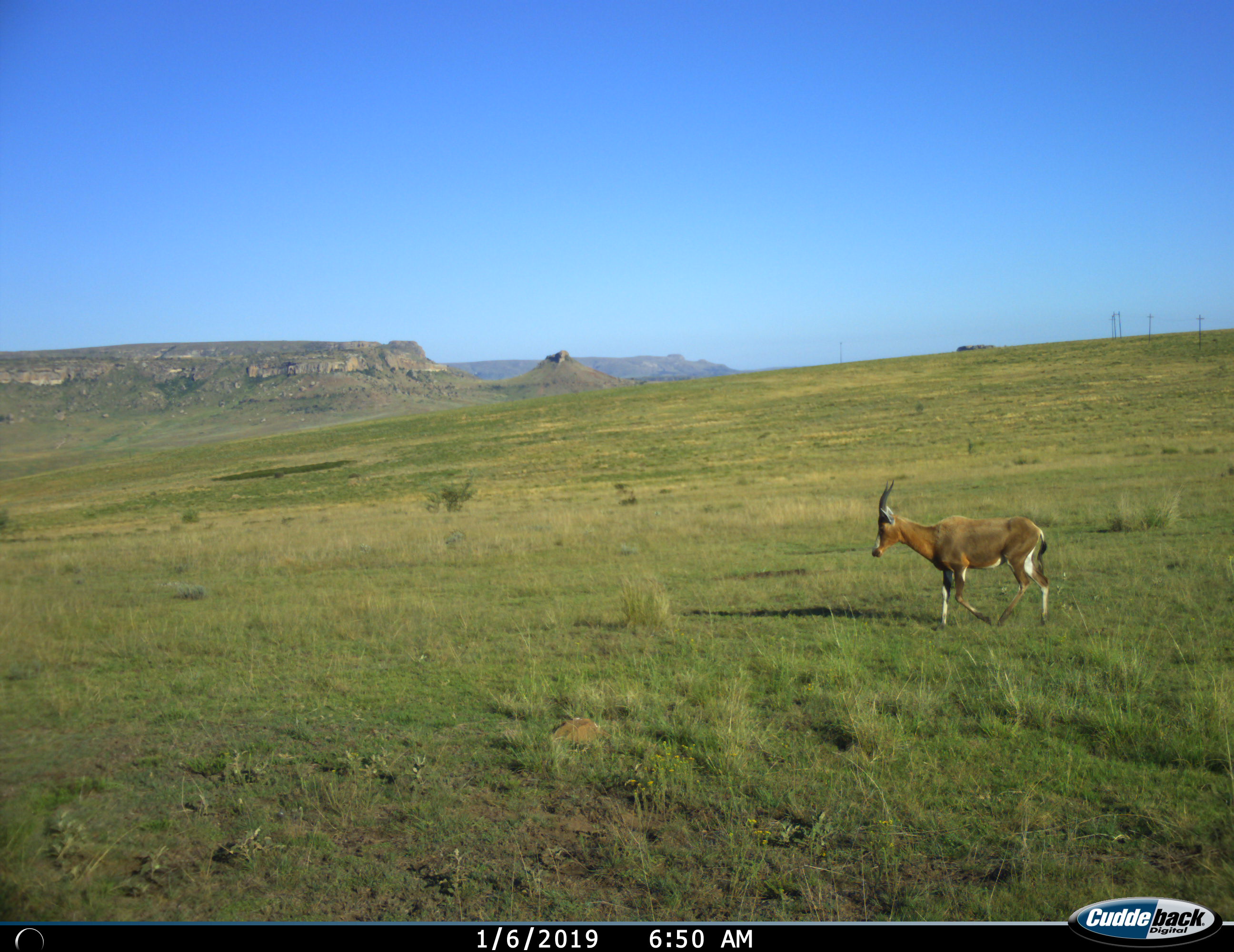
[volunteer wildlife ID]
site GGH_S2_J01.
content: unidentified animal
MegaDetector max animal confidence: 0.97